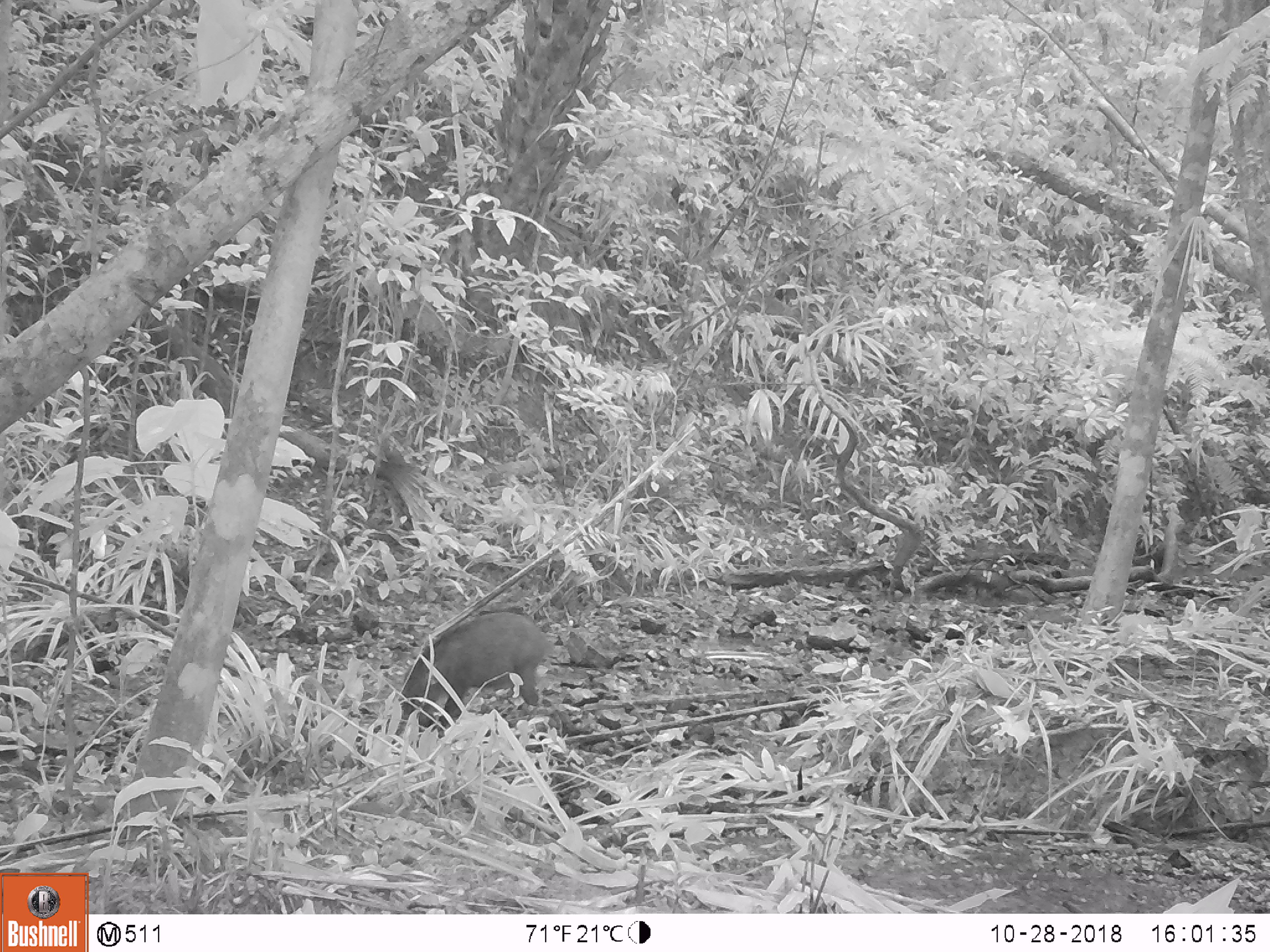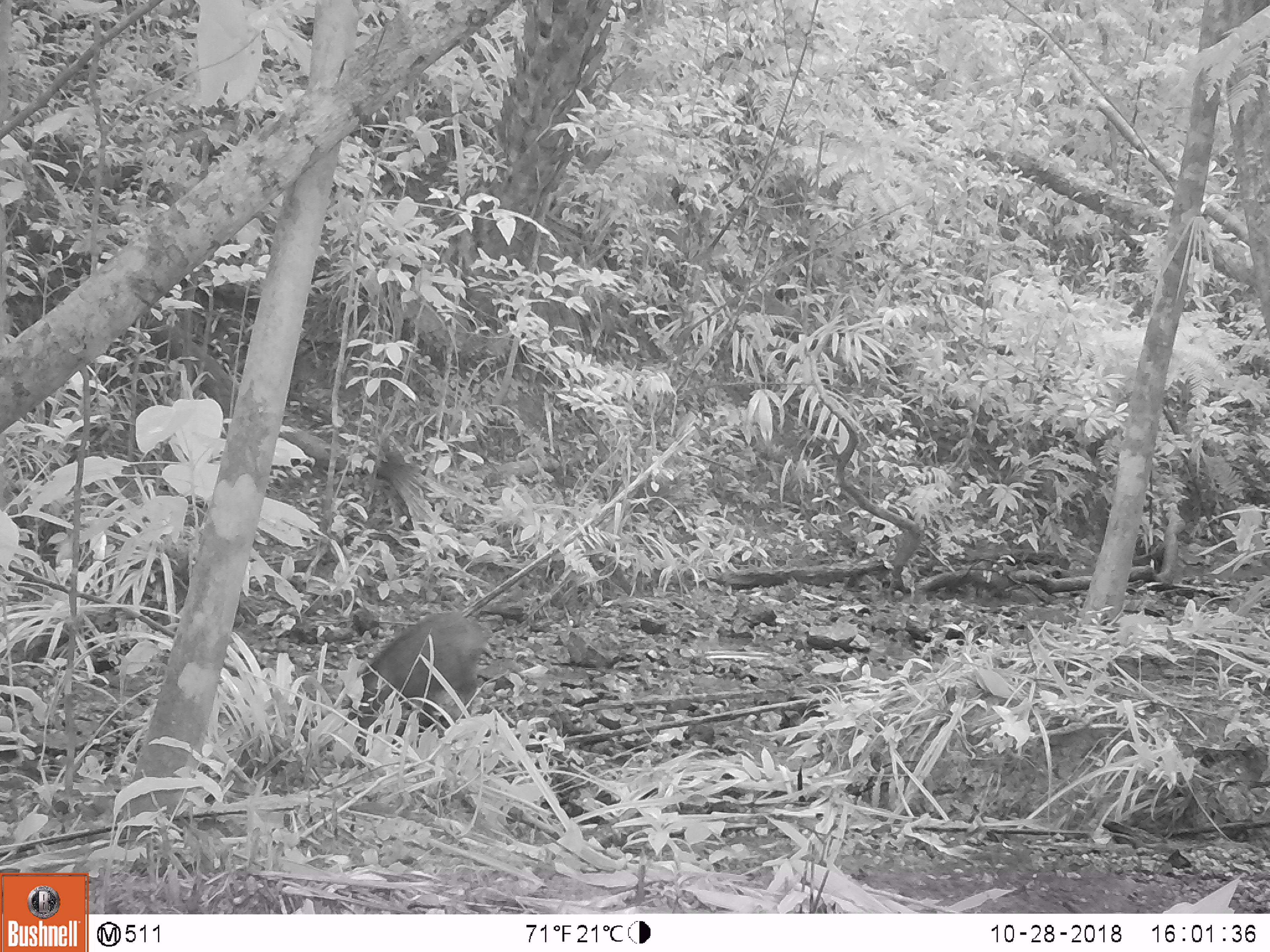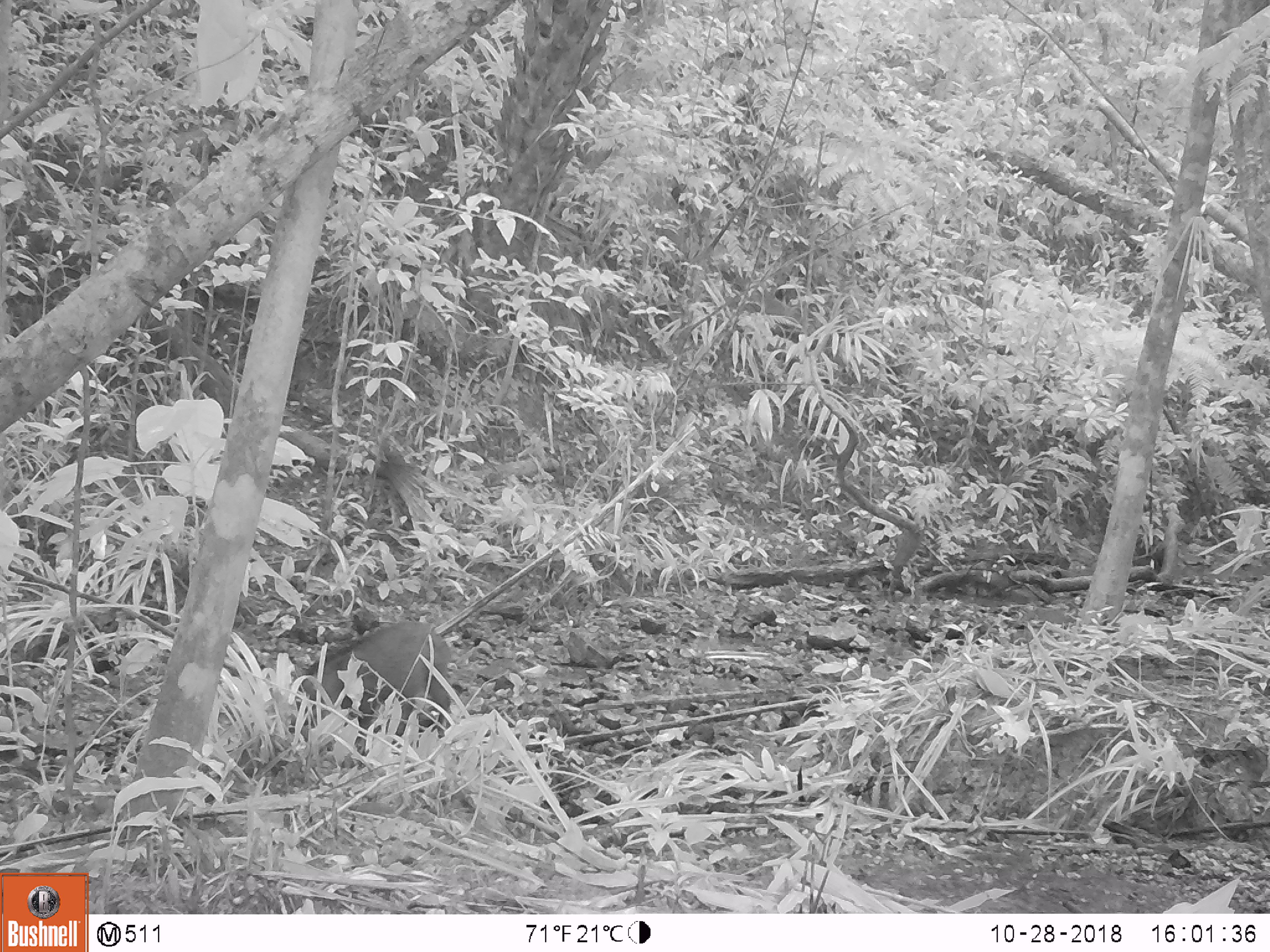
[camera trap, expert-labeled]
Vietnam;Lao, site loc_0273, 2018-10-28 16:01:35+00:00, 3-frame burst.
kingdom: Animalia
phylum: Chordata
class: Mammalia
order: Artiodactyla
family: Suidae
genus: Sus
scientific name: Sus scrofa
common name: eurasian wild pig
Eurasian wild pig (Sus scrofa). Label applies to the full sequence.